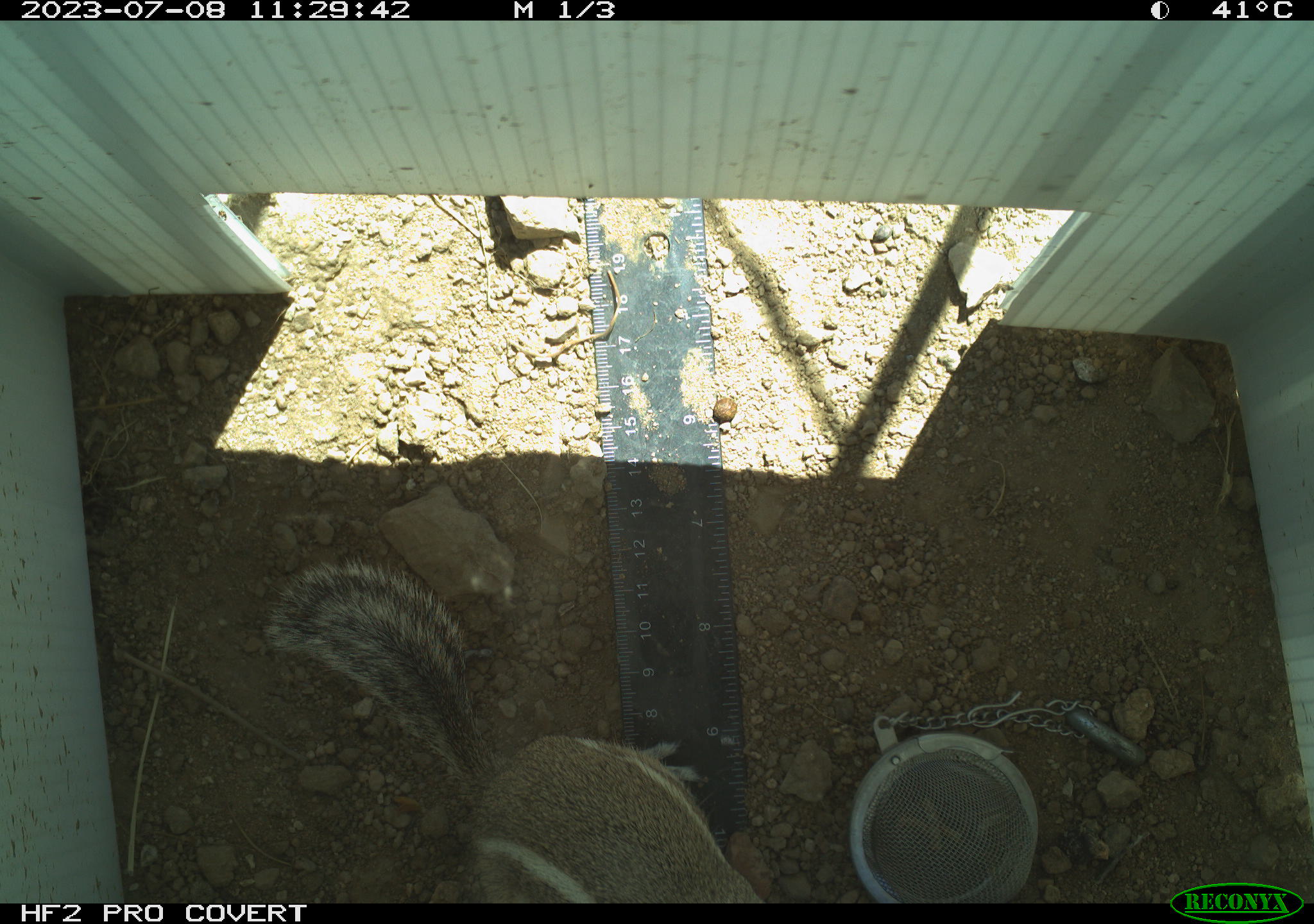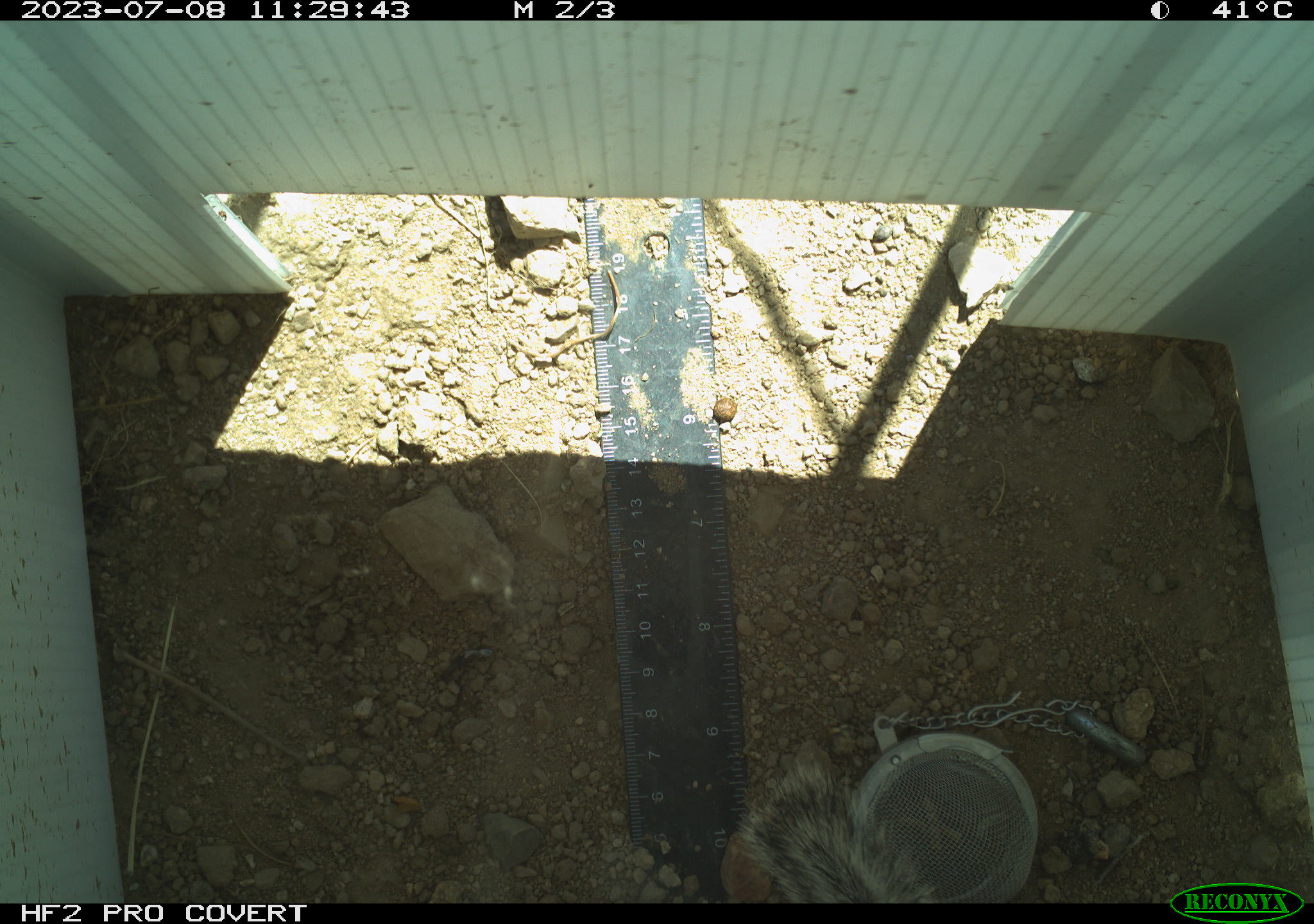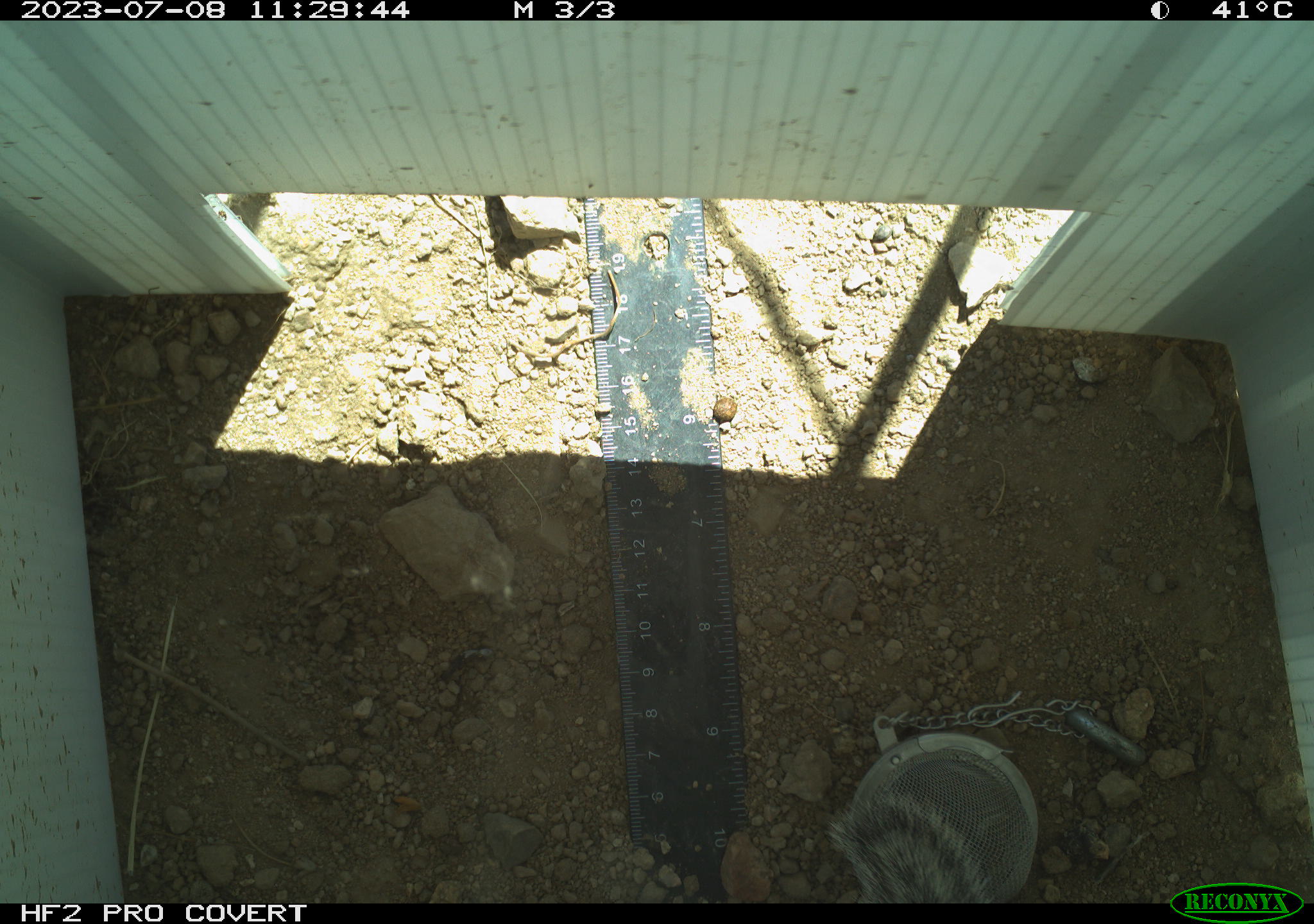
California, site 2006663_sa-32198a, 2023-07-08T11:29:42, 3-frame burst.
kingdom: Animalia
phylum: Chordata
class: Mammalia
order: Rodentia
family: Sciuridae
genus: Ammospermophilus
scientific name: Ammospermophilus leucurus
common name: white-tailed antelope squirrel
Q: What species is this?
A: White-tailed antelope squirrel (Ammospermophilus leucurus).